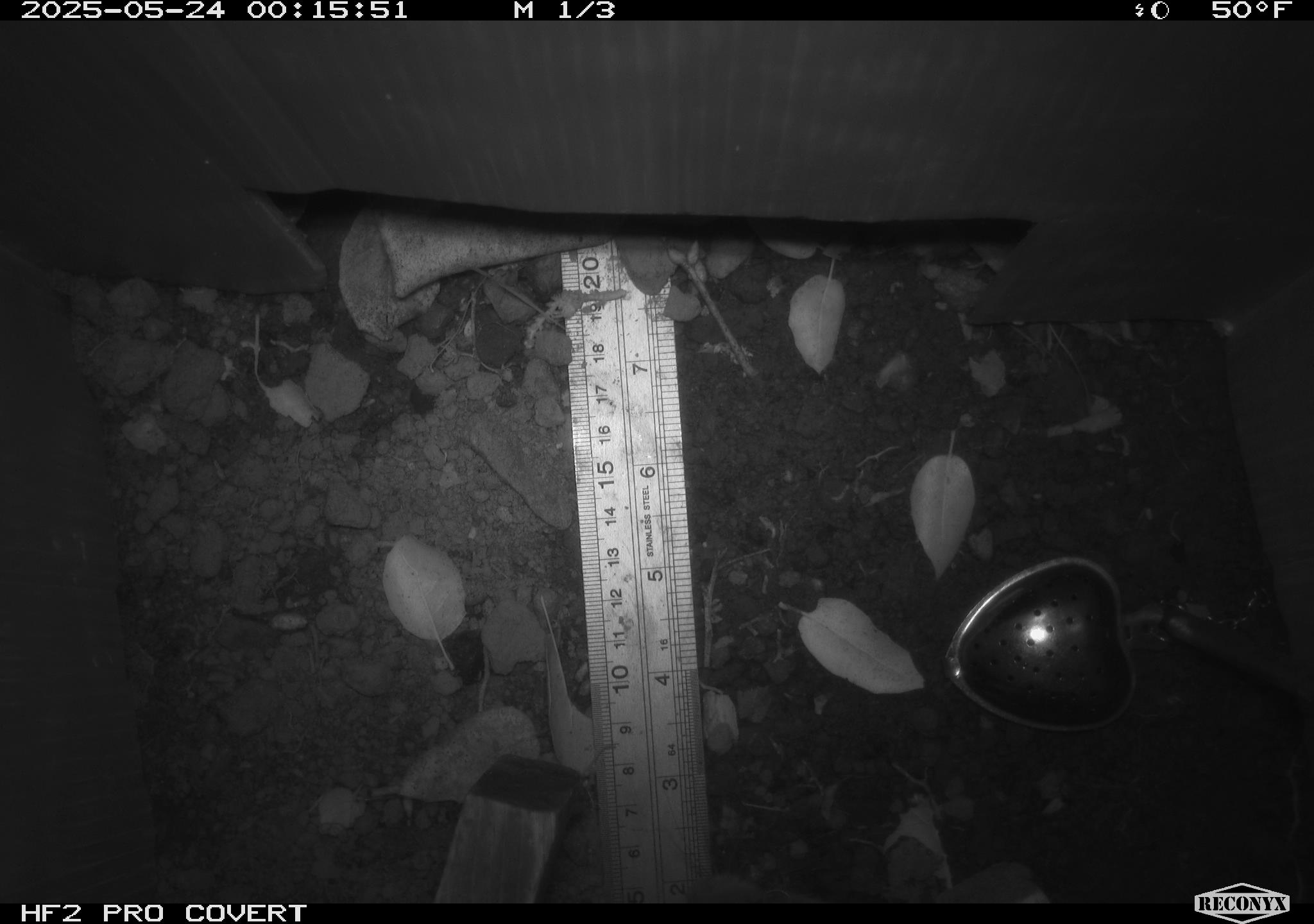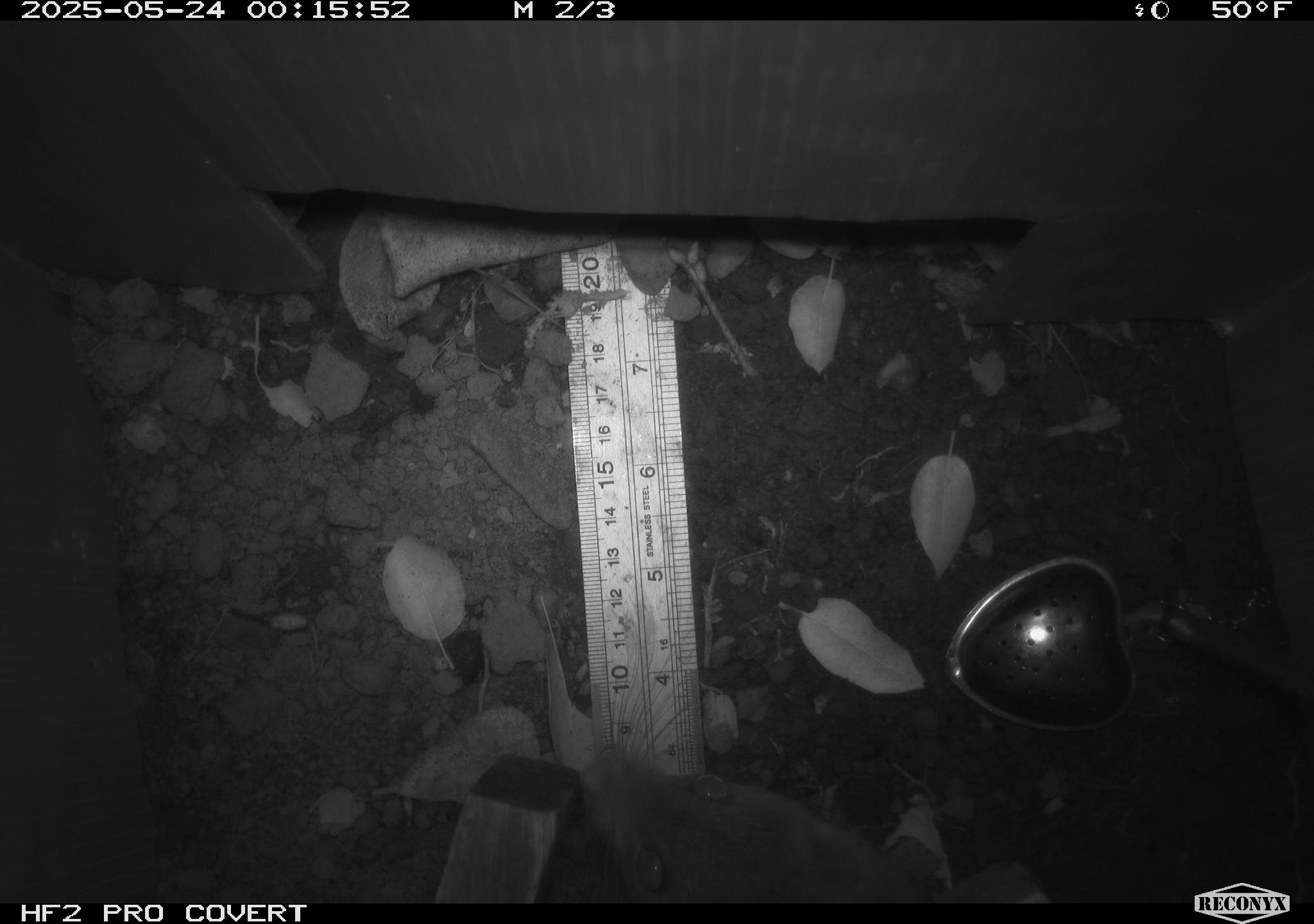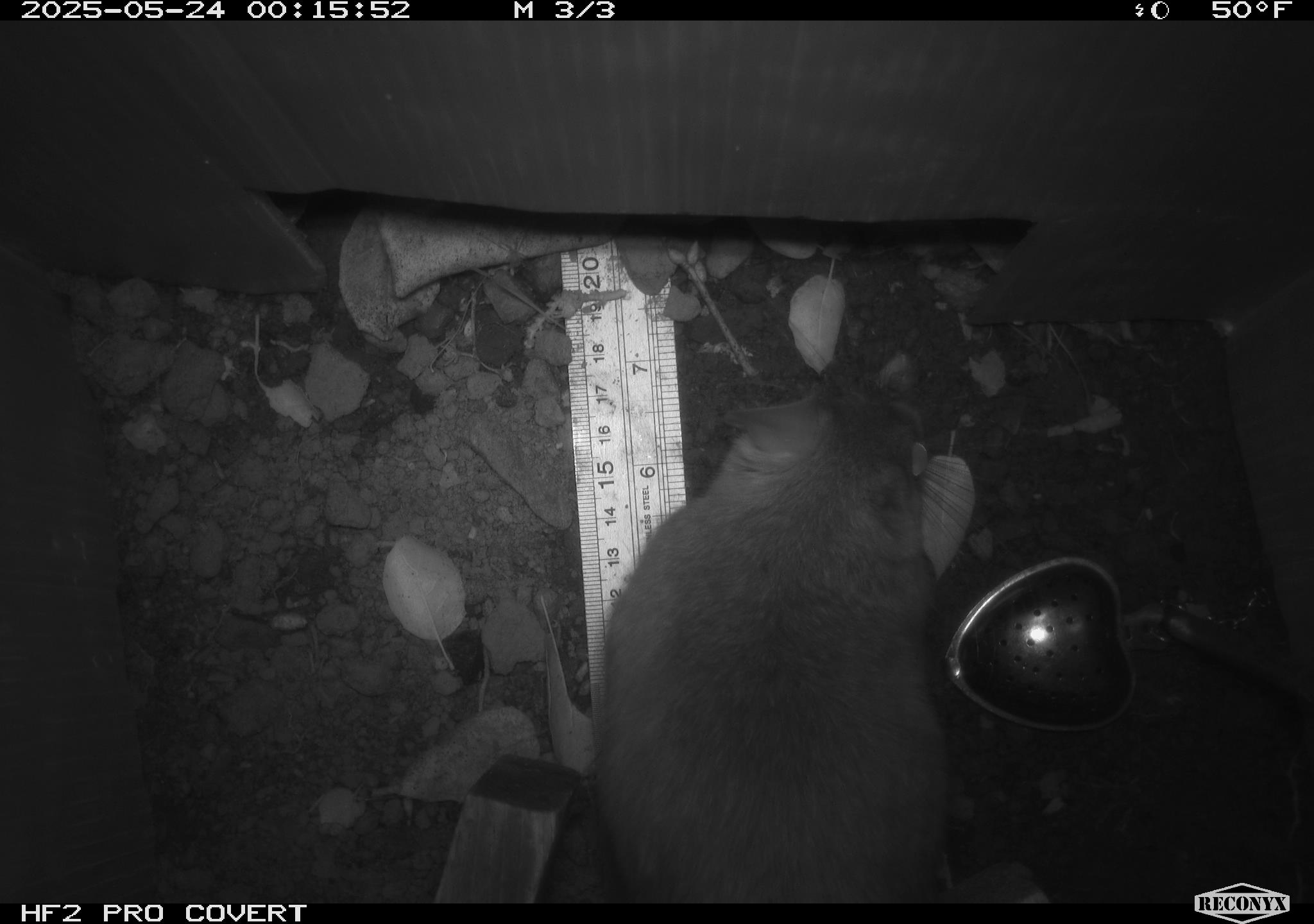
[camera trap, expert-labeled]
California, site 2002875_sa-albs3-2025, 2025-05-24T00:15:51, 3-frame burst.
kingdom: Animalia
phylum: Chordata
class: Mammalia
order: Rodentia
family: Cricetidae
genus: Neotoma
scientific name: Neotoma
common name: pack rat or woodrat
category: neotoma species